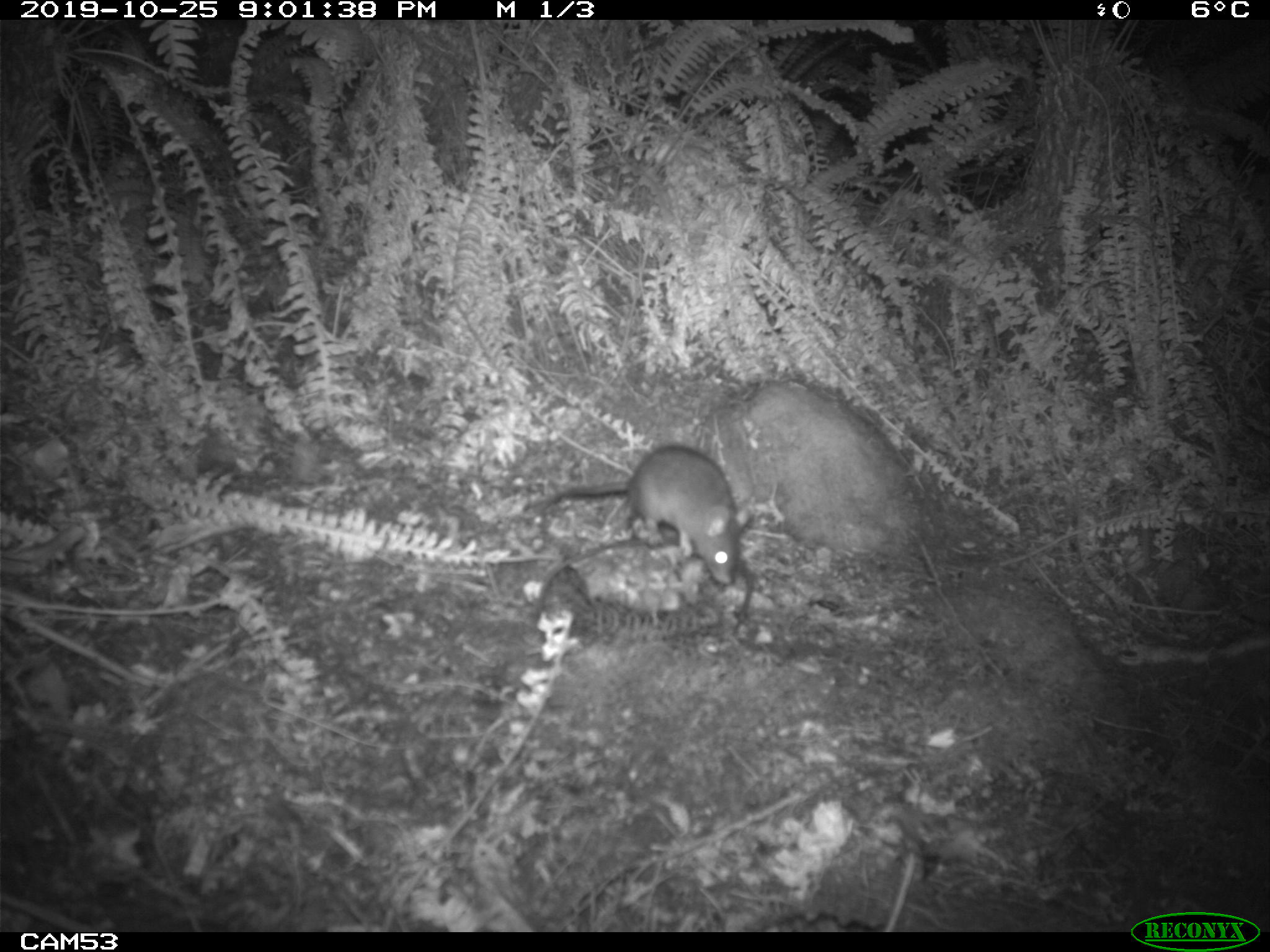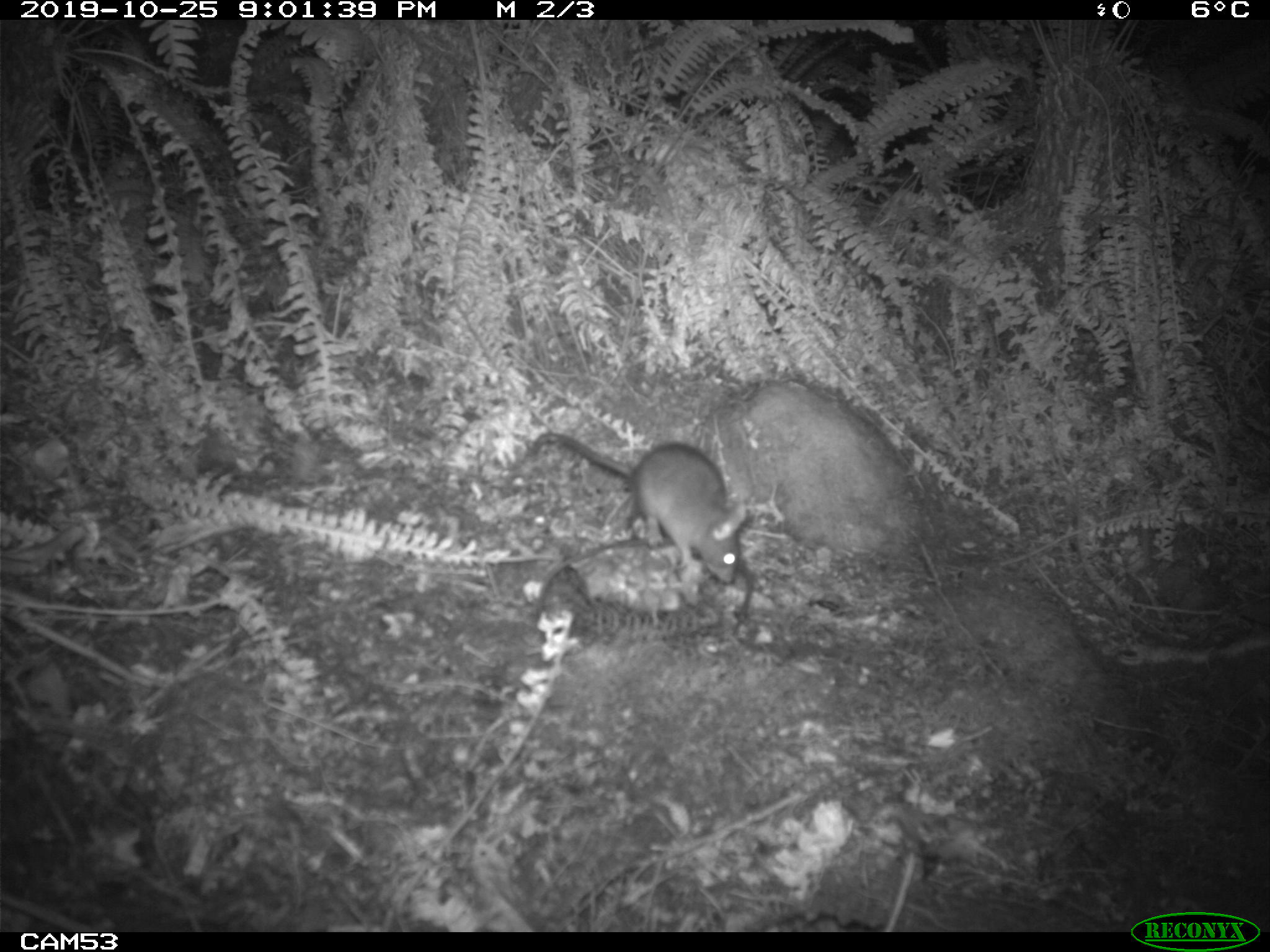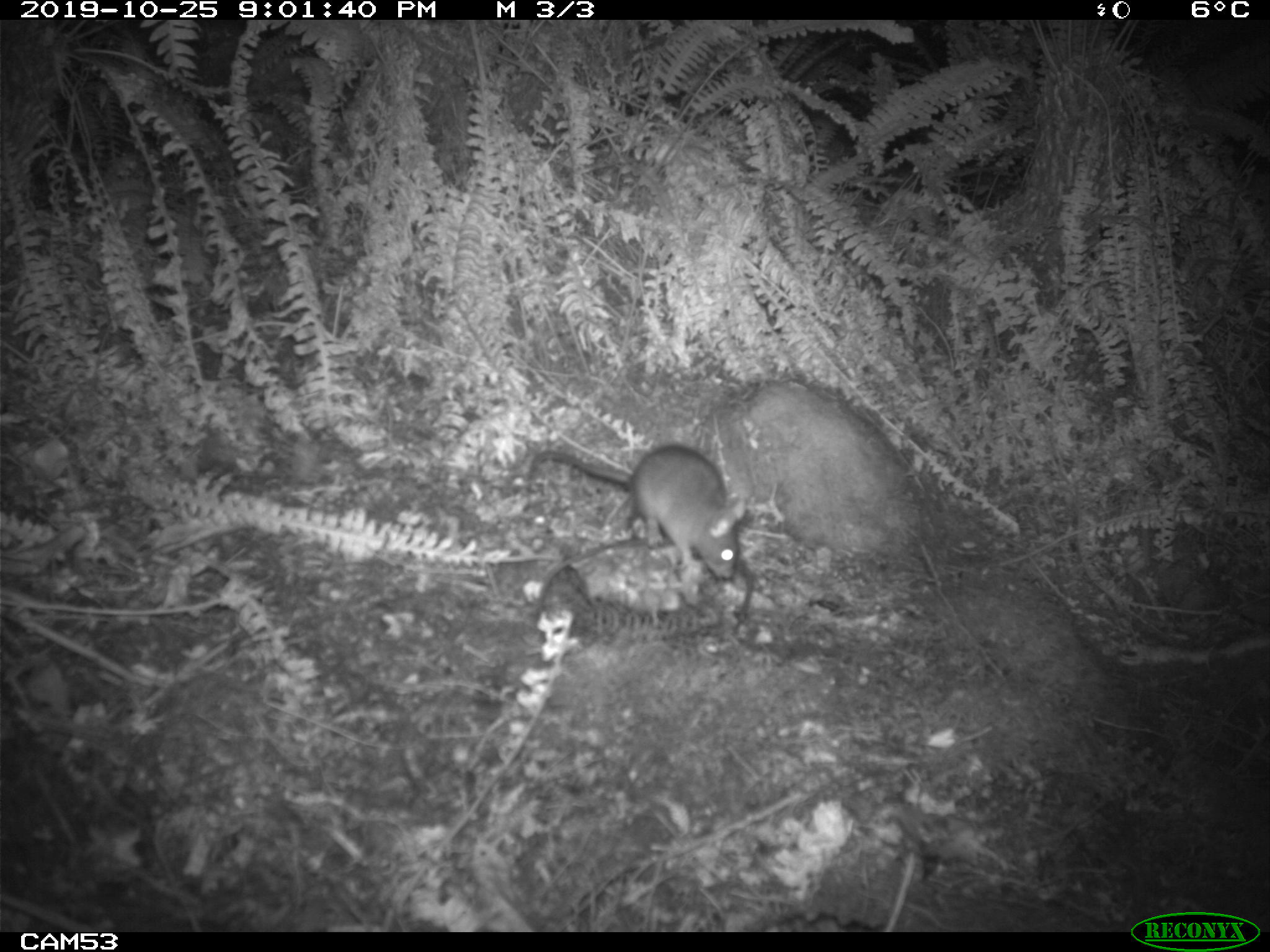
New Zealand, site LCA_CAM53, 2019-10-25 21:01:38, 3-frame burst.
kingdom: Animalia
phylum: Chordata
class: Mammalia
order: Rodentia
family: Muridae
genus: Mus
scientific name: Mus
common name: mouse